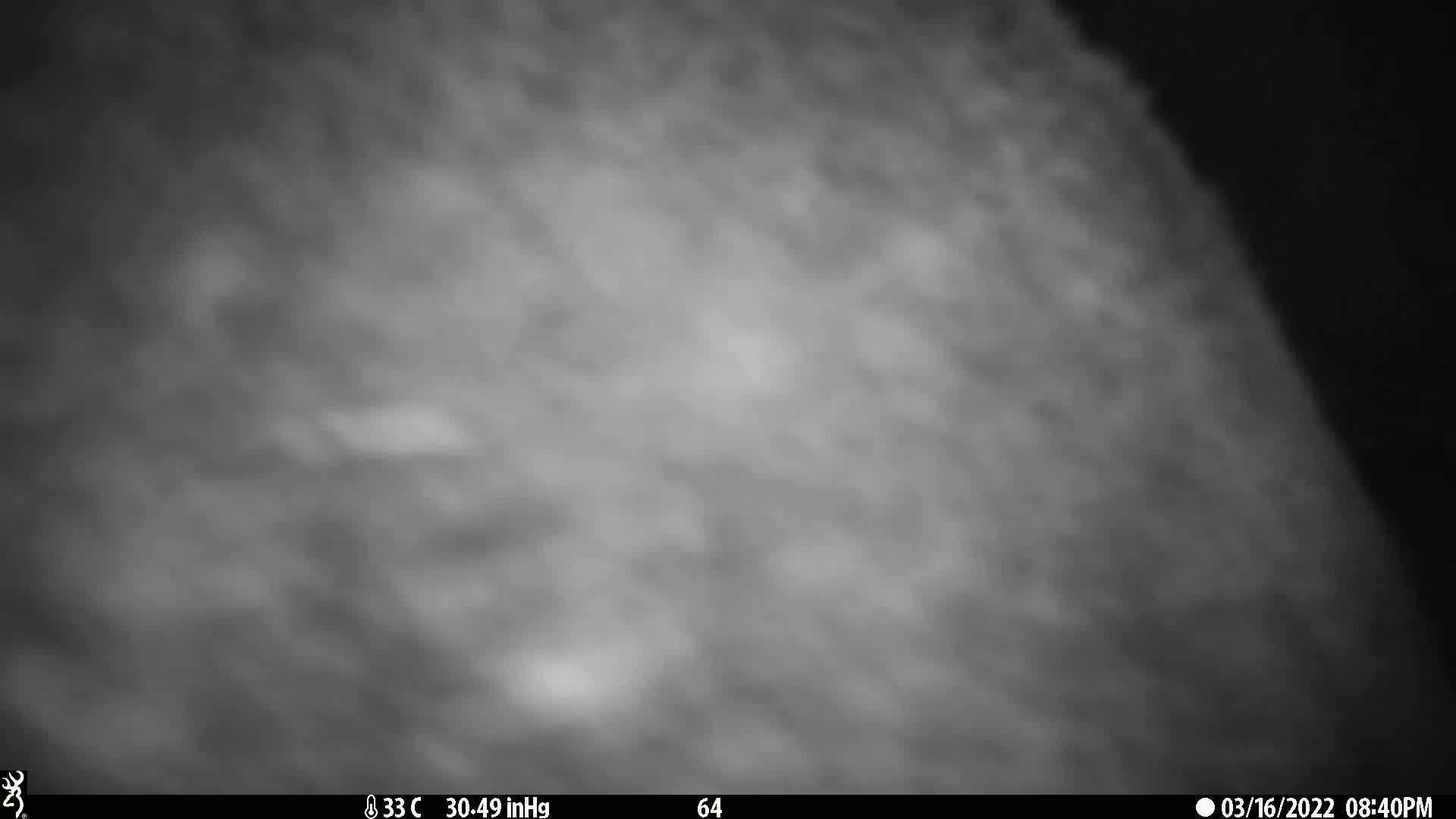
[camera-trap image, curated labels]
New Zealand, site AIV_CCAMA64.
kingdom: Animalia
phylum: Chordata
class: Mammalia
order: Carnivora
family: Otariidae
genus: Phocarctos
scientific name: Phocarctos hookeri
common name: new zealand sea lion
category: sealion